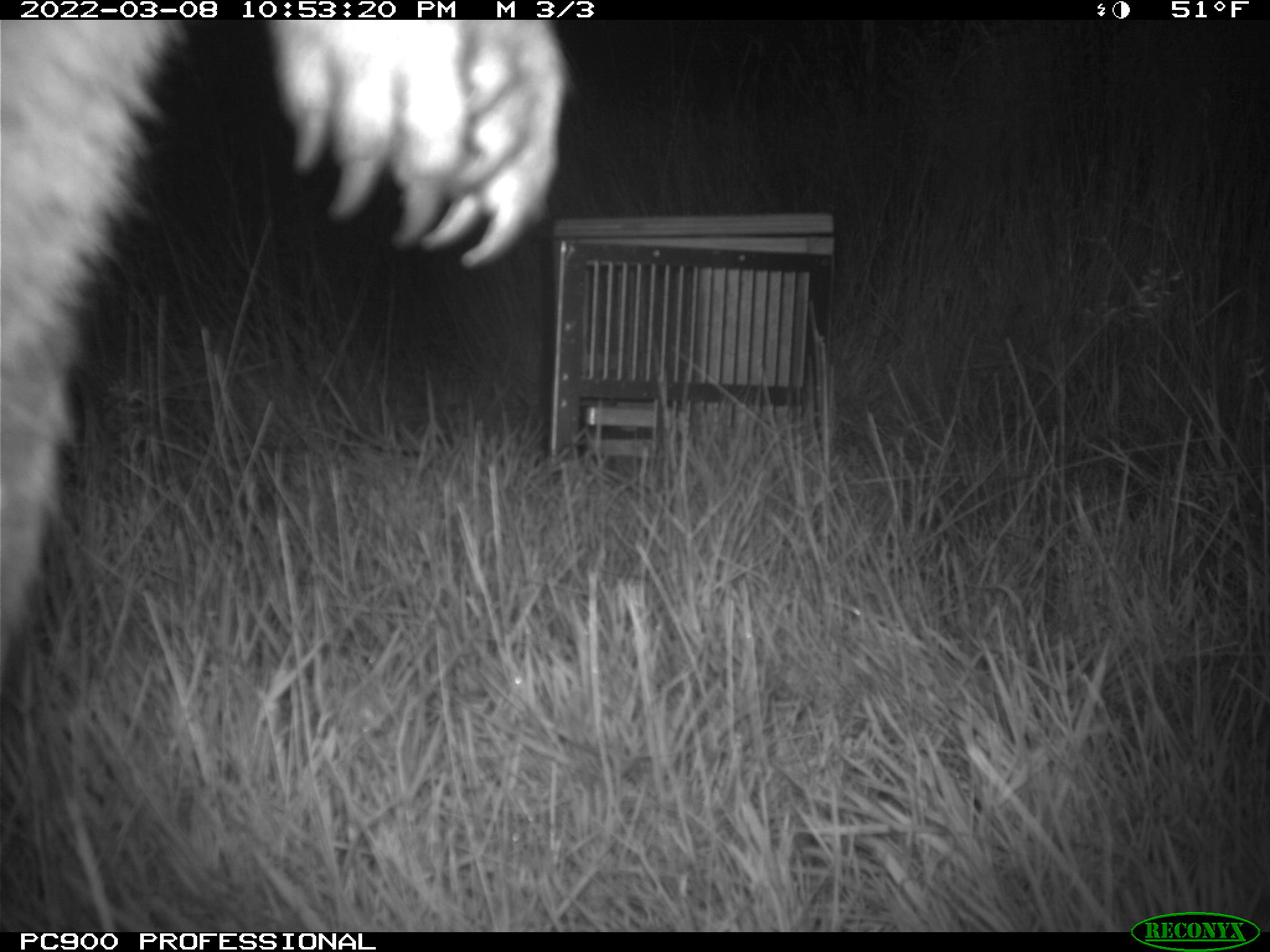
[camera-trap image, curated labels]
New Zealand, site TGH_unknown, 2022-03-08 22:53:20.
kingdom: Animalia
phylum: Chordata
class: Mammalia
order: Diprotodontia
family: Macropodidae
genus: Notamacropus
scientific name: Notamacropus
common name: wallaby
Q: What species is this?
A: Wallaby (Notamacropus).